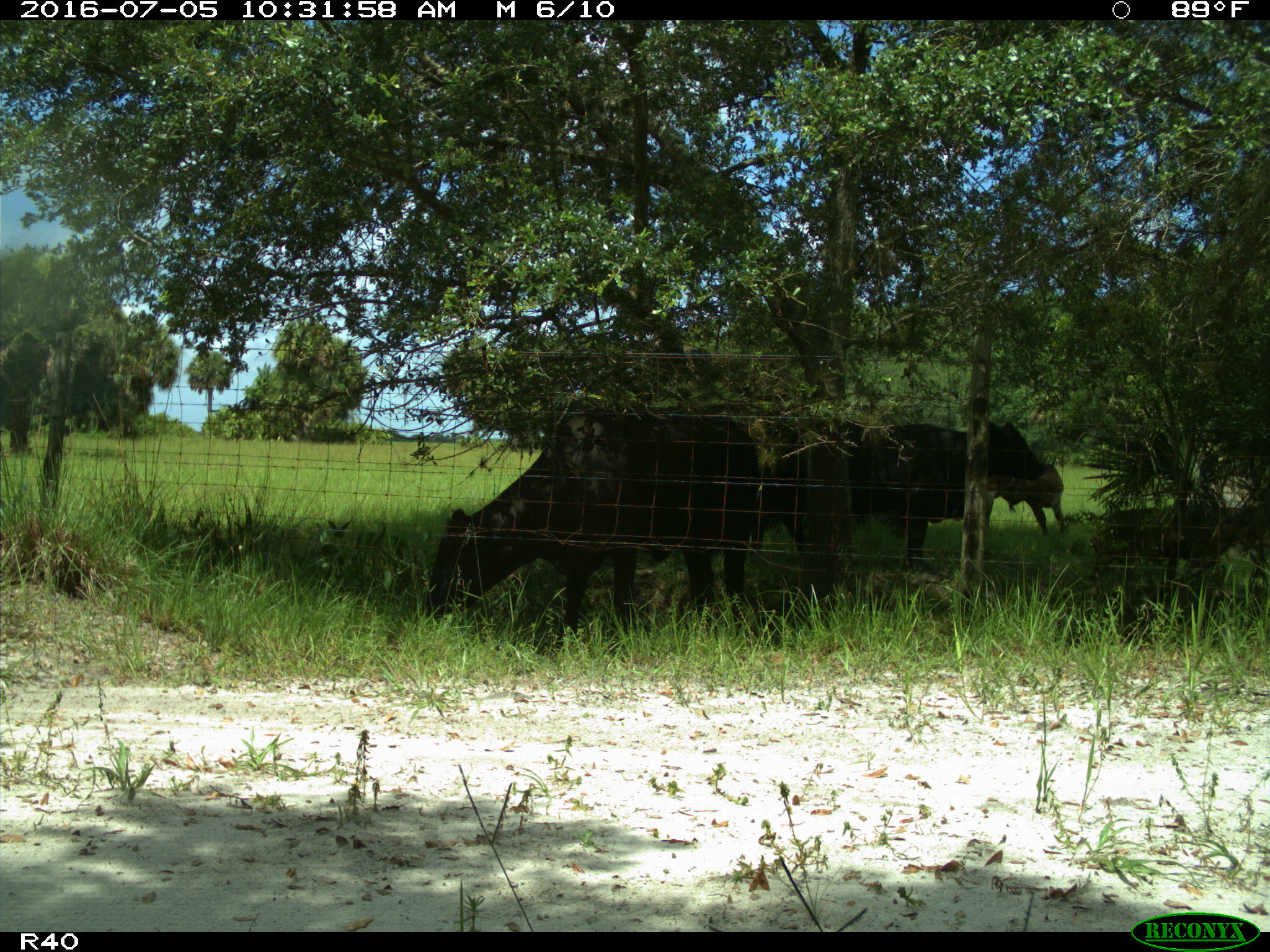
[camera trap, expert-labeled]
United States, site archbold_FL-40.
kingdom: Animalia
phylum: Chordata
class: Mammalia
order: Artiodactyla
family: Bovidae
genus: Bos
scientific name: Bos taurus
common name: domestic cow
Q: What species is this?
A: Bos taurus (domestic cow).